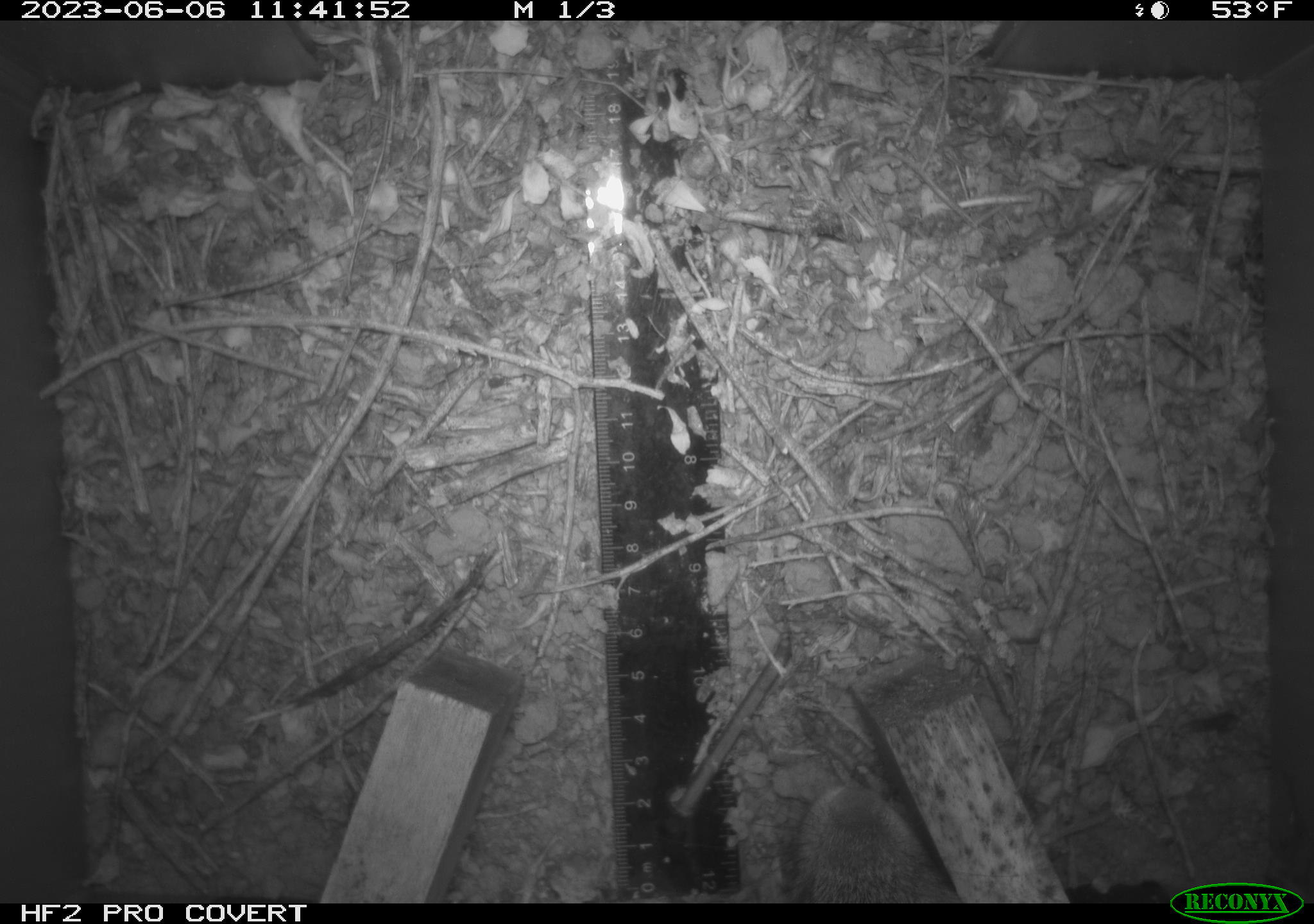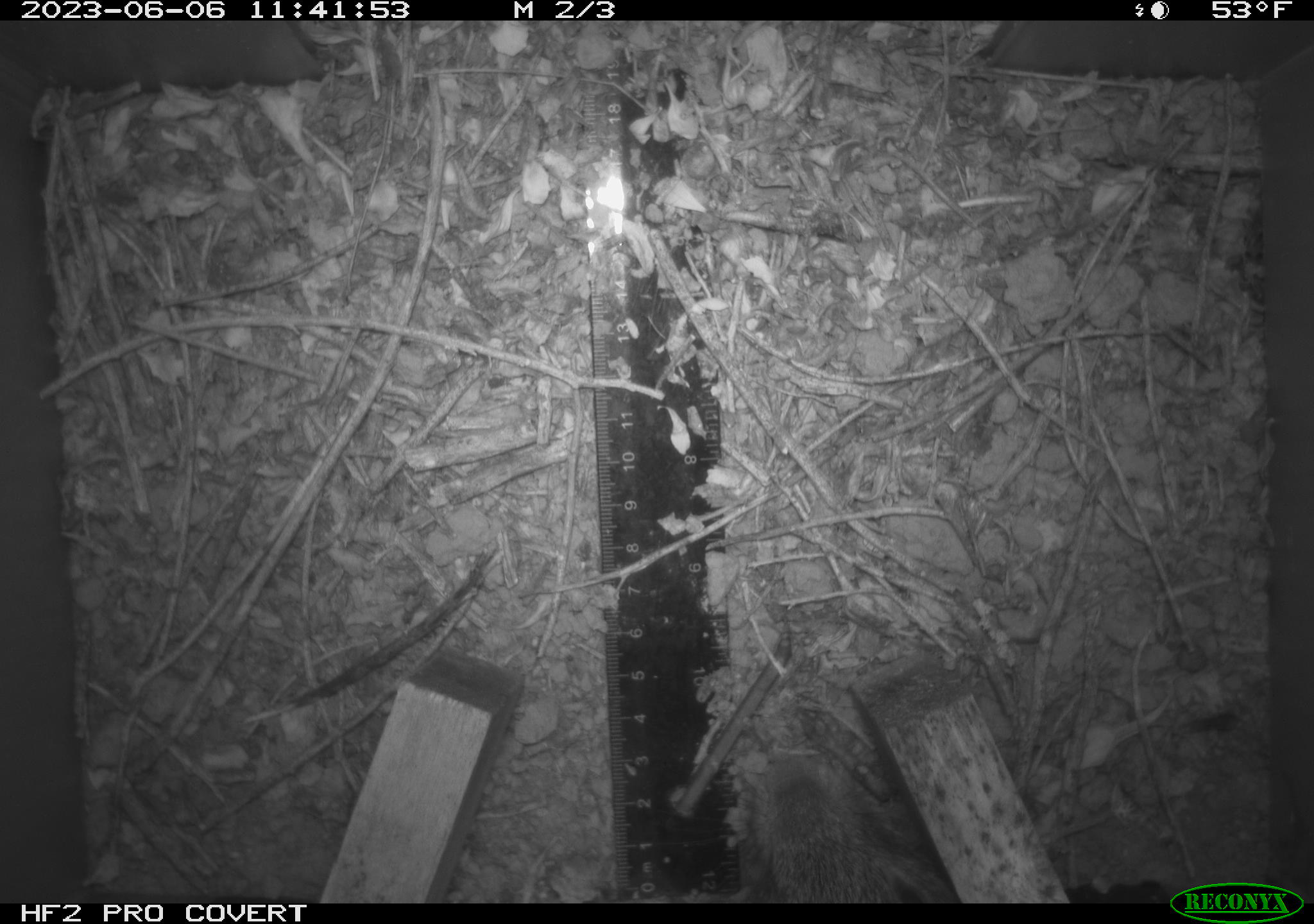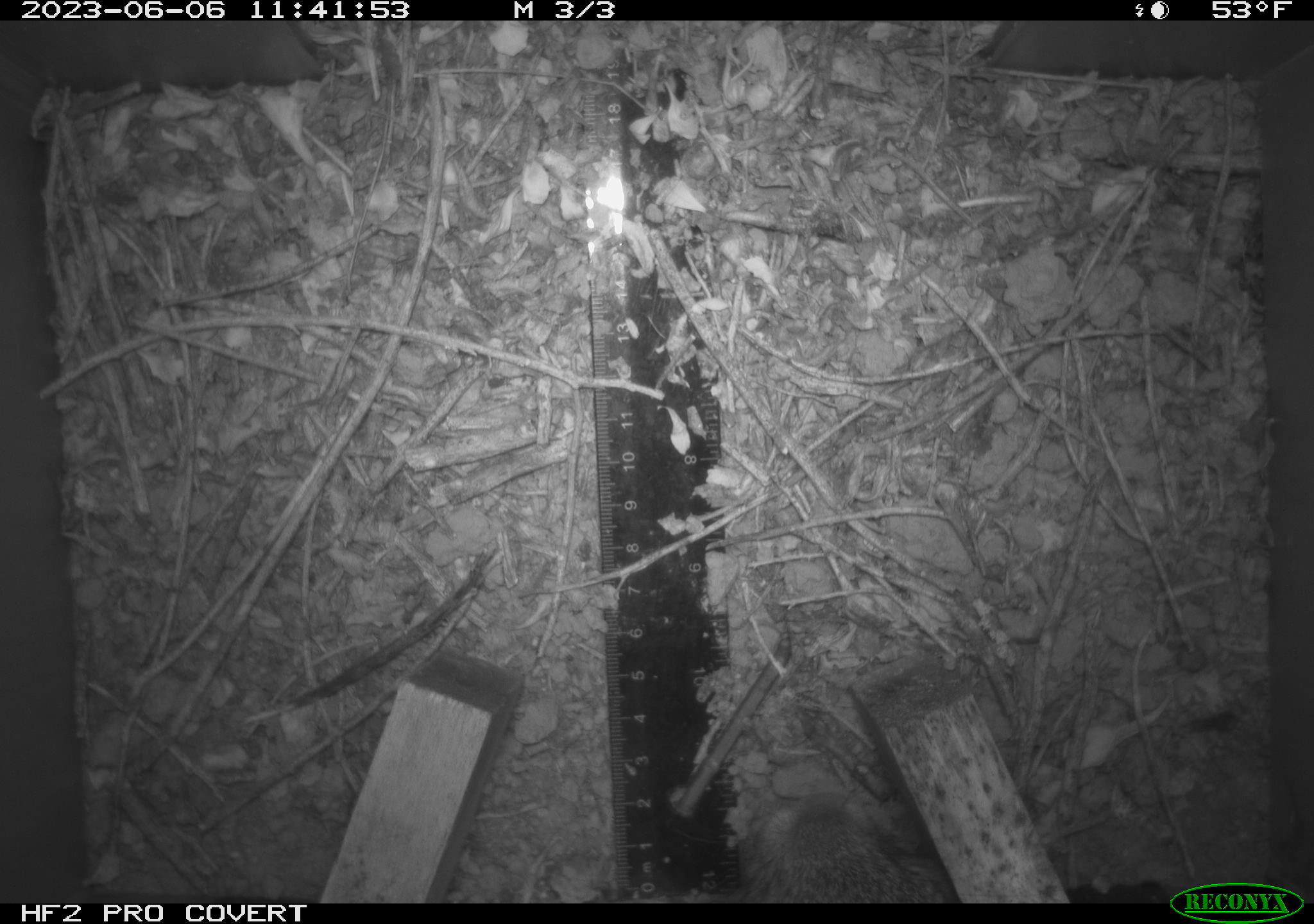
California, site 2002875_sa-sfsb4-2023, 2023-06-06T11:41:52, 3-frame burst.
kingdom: Animalia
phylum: Chordata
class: Mammalia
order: Lagomorpha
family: Leporidae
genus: Sylvilagus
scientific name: Sylvilagus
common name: cottontail rabbits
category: sylvilagus species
Sylvilagus species (cottontail rabbits) (Sylvilagus).